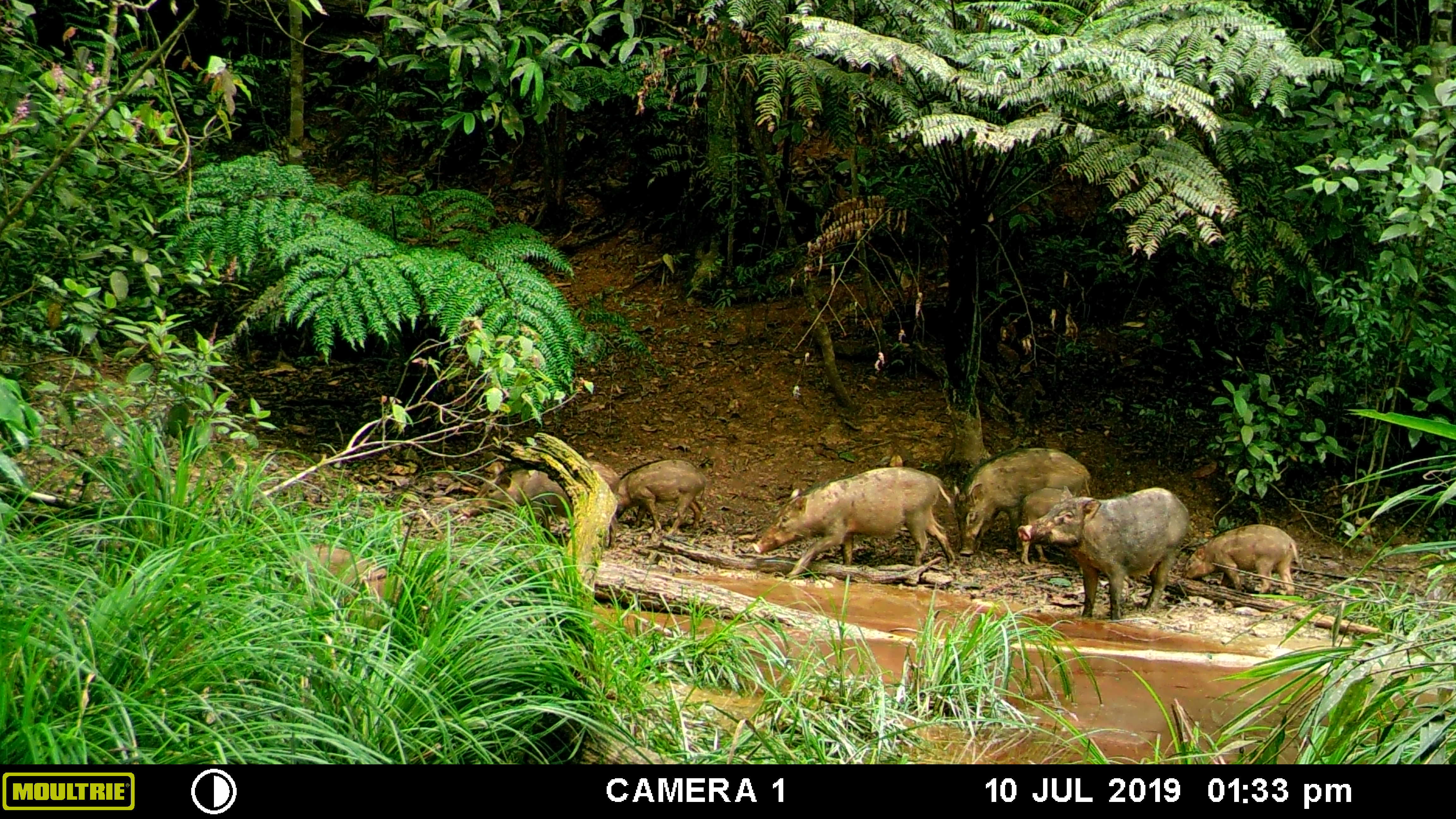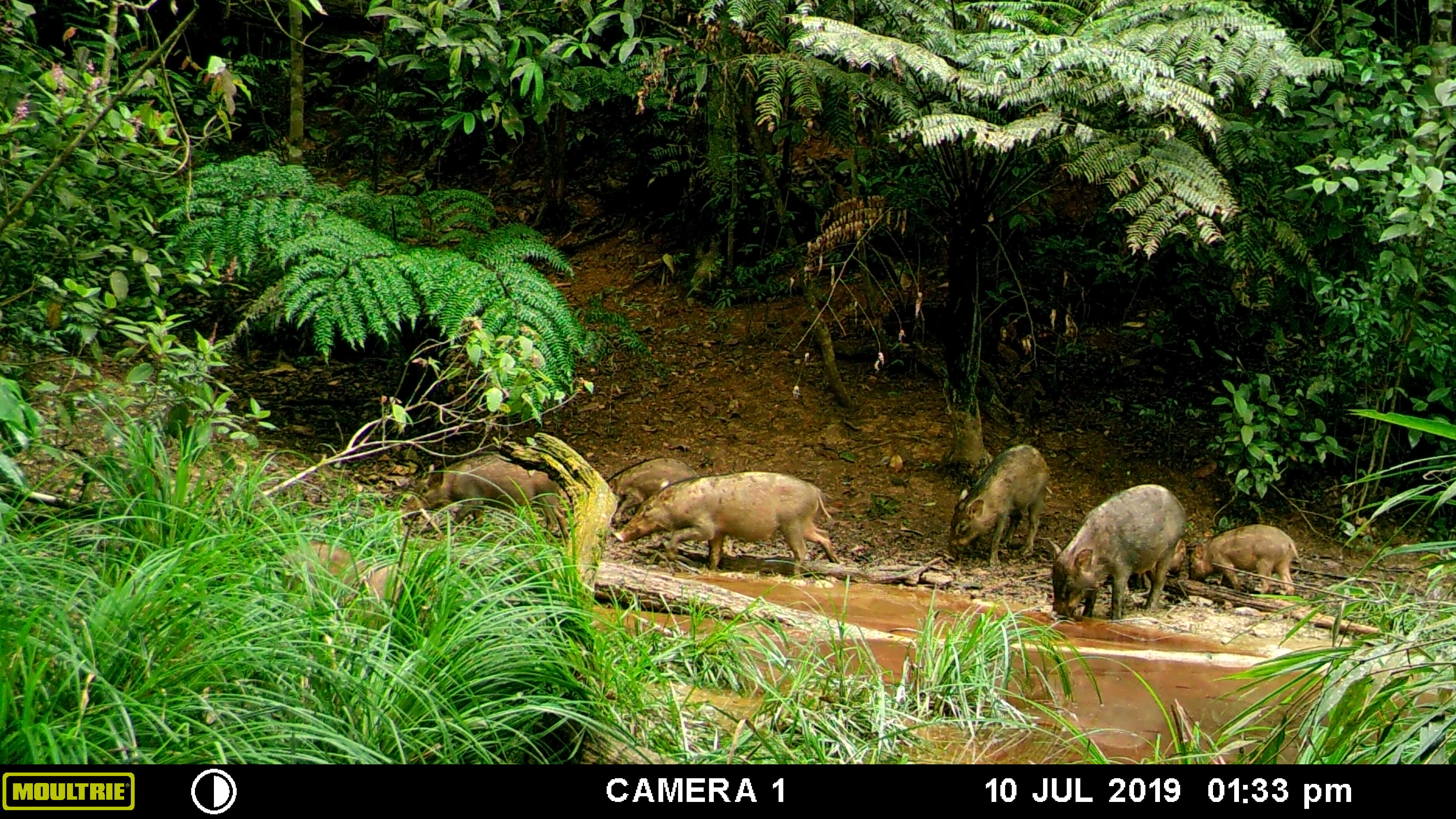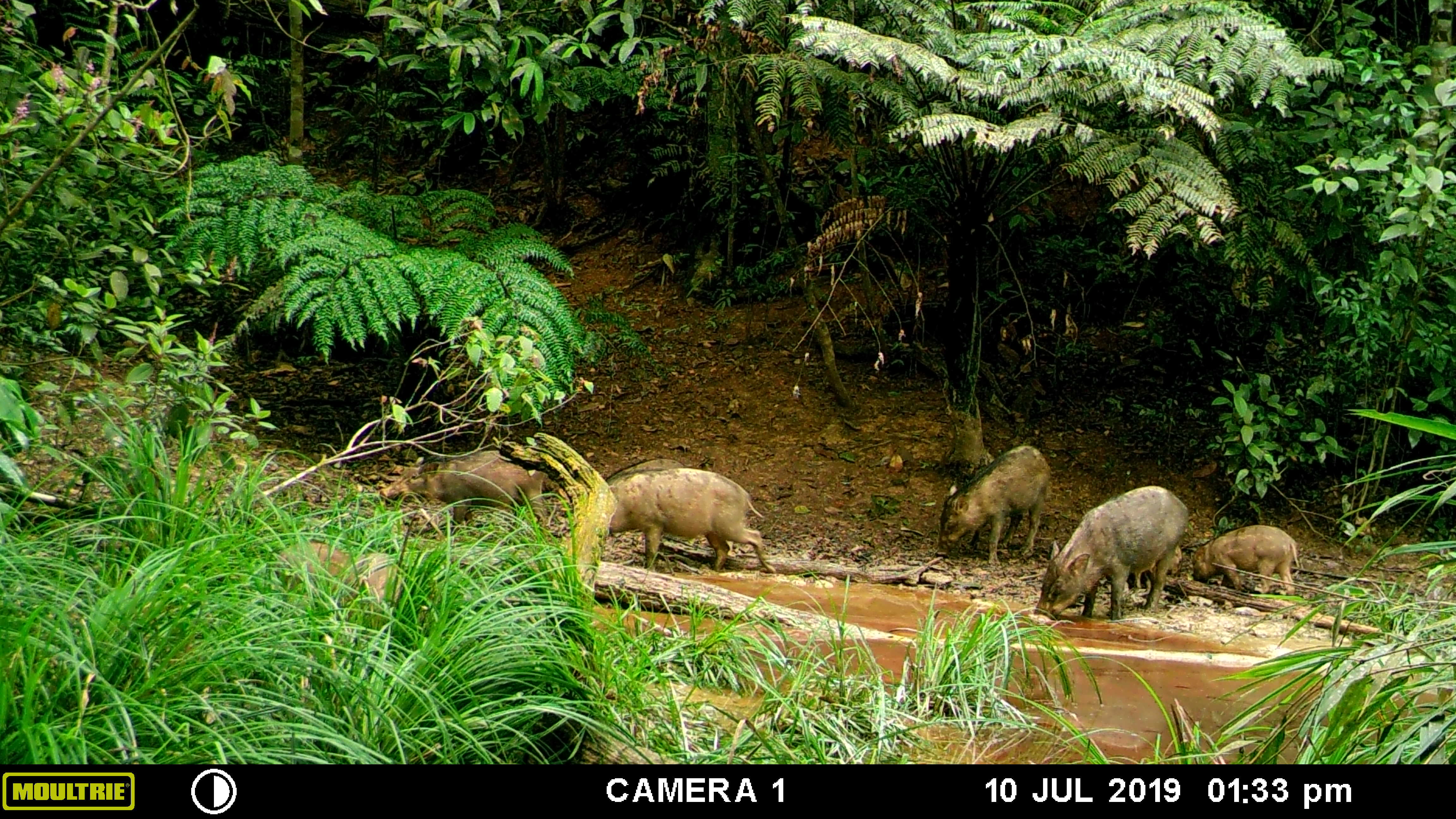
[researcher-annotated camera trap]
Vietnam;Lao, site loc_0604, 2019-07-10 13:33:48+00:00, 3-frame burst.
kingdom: Animalia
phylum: Chordata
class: Mammalia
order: Artiodactyla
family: Suidae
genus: Sus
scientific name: Sus scrofa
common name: eurasian wild pig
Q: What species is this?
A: Eurasian wild pig (Sus scrofa).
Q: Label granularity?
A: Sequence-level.